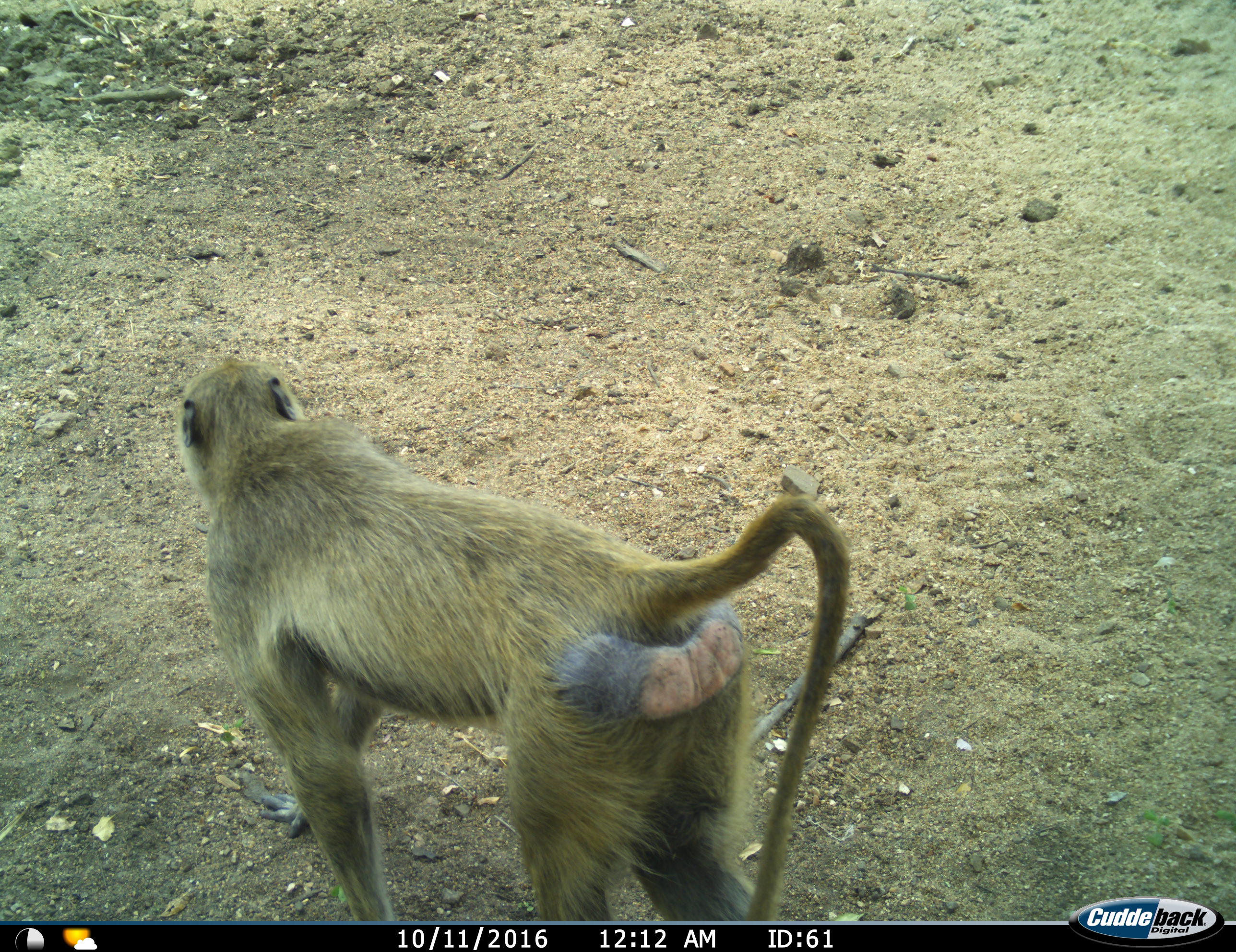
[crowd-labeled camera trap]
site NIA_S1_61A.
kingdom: Animalia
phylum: Chordata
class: Mammalia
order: Primates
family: Cercopithecidae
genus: Papio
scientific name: Papio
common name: baboon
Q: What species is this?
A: Baboon (Papio).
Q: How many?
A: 1.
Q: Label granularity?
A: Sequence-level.